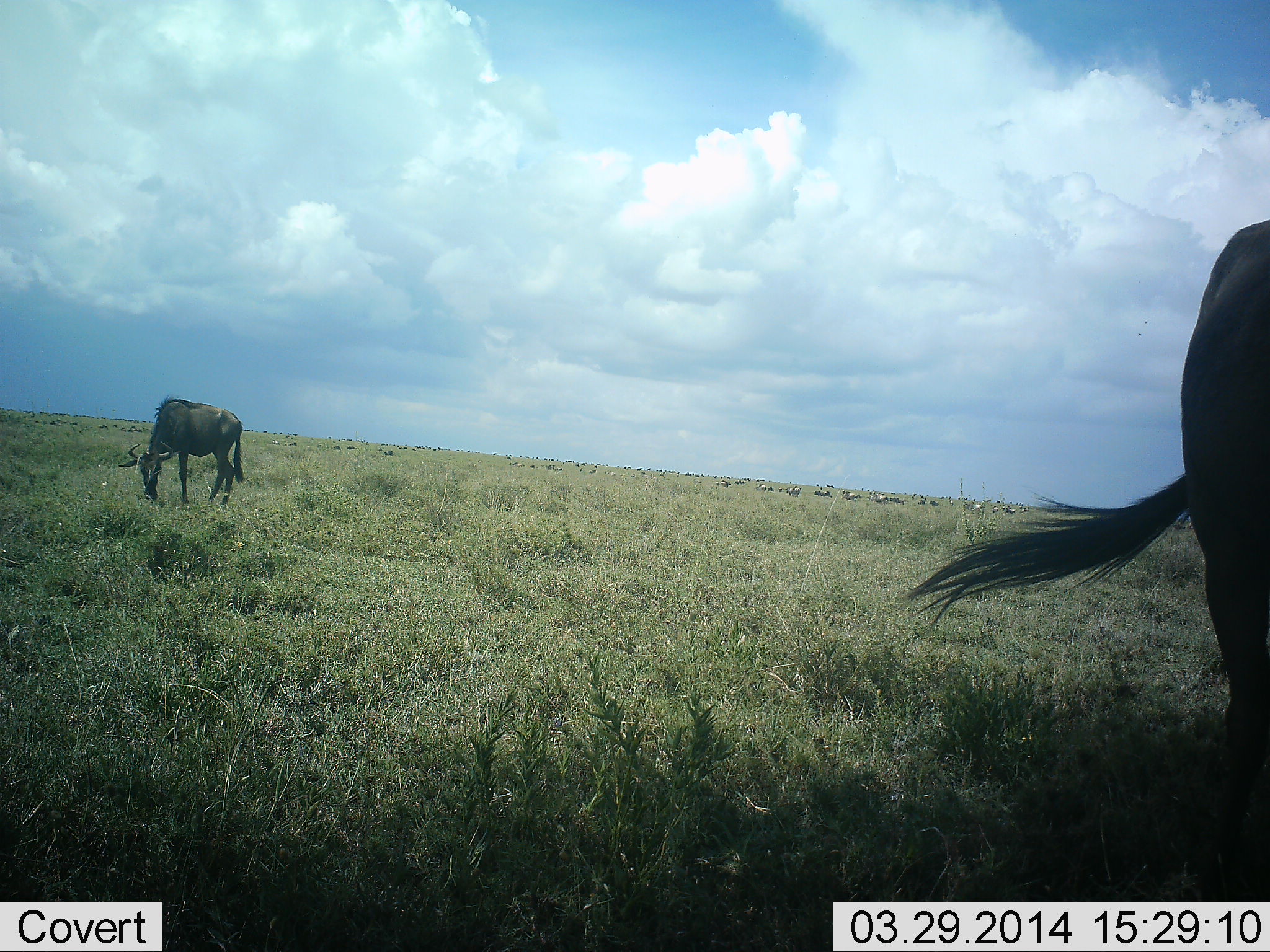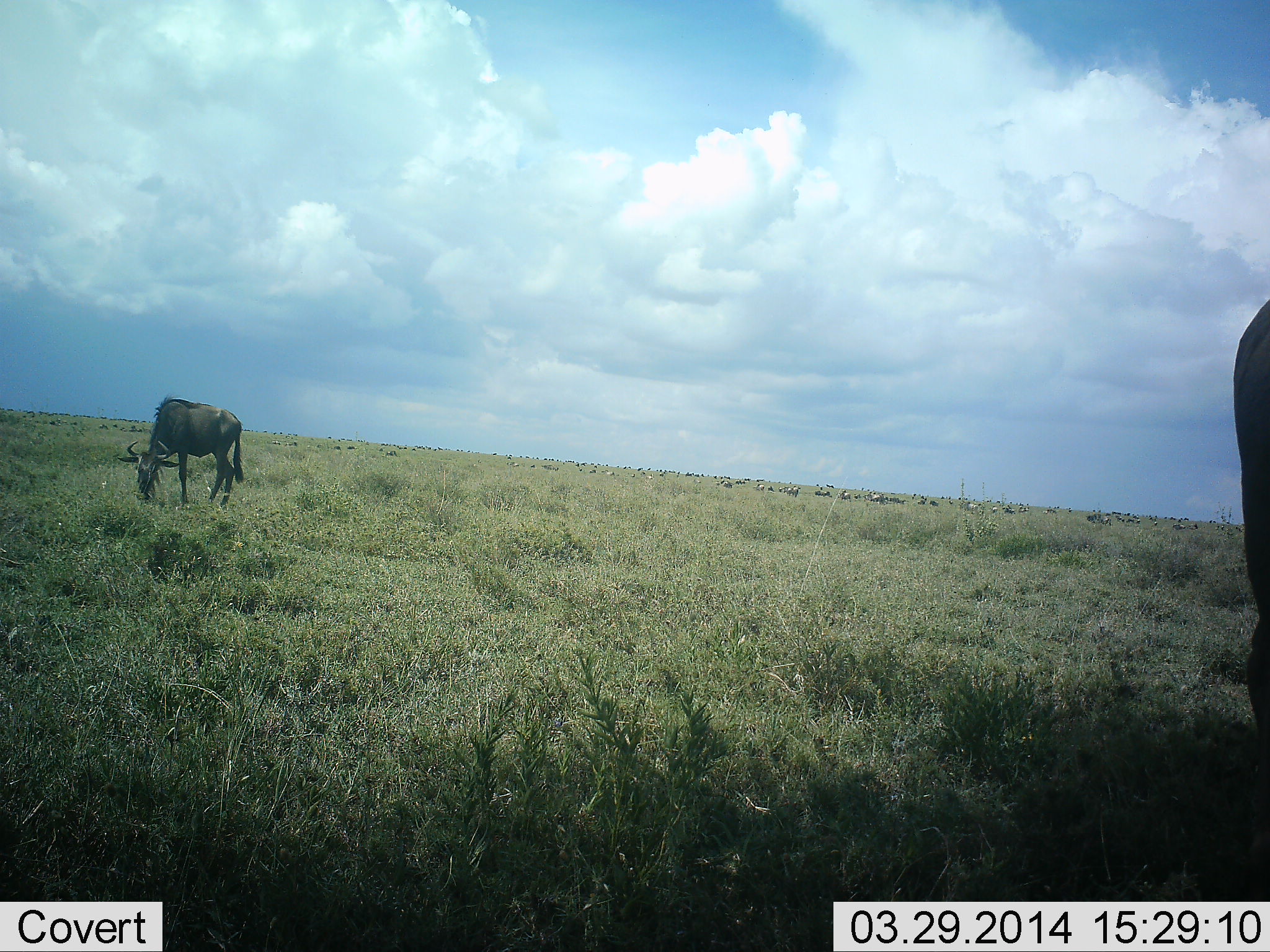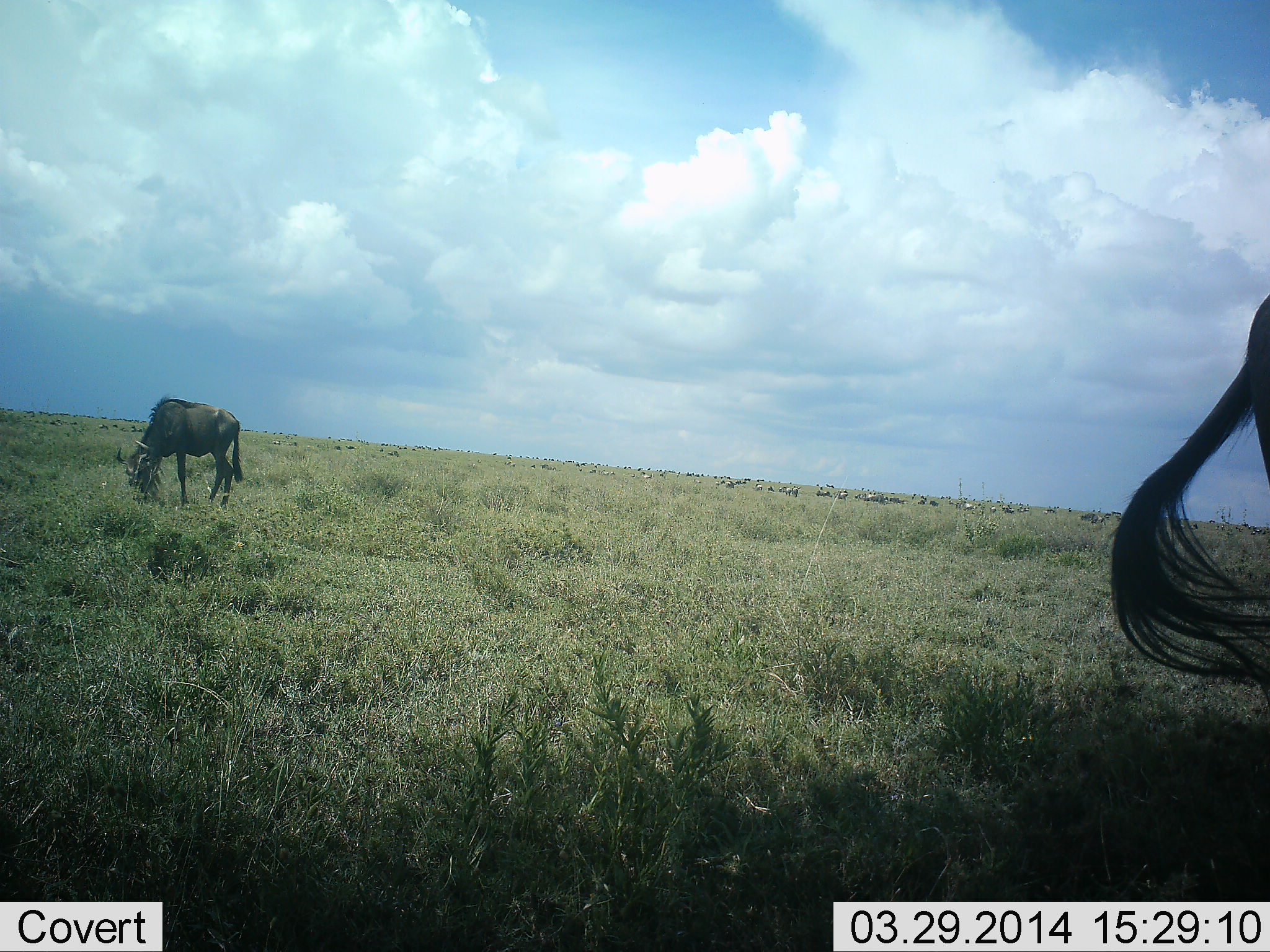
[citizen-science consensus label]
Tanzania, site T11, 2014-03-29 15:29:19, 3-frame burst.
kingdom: Animalia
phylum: Chordata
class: Mammalia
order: Artiodactyla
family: Bovidae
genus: Connochaetes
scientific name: Connochaetes taurinus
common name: blue wildebeest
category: wildebeest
Wildebeest (blue wildebeest) (Connochaetes taurinus), count 2. Behavior (volunteer vote fractions): standing 50%, resting 0%, moving 10%, interacting 0%. Young present (vote fraction): 0%. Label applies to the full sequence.